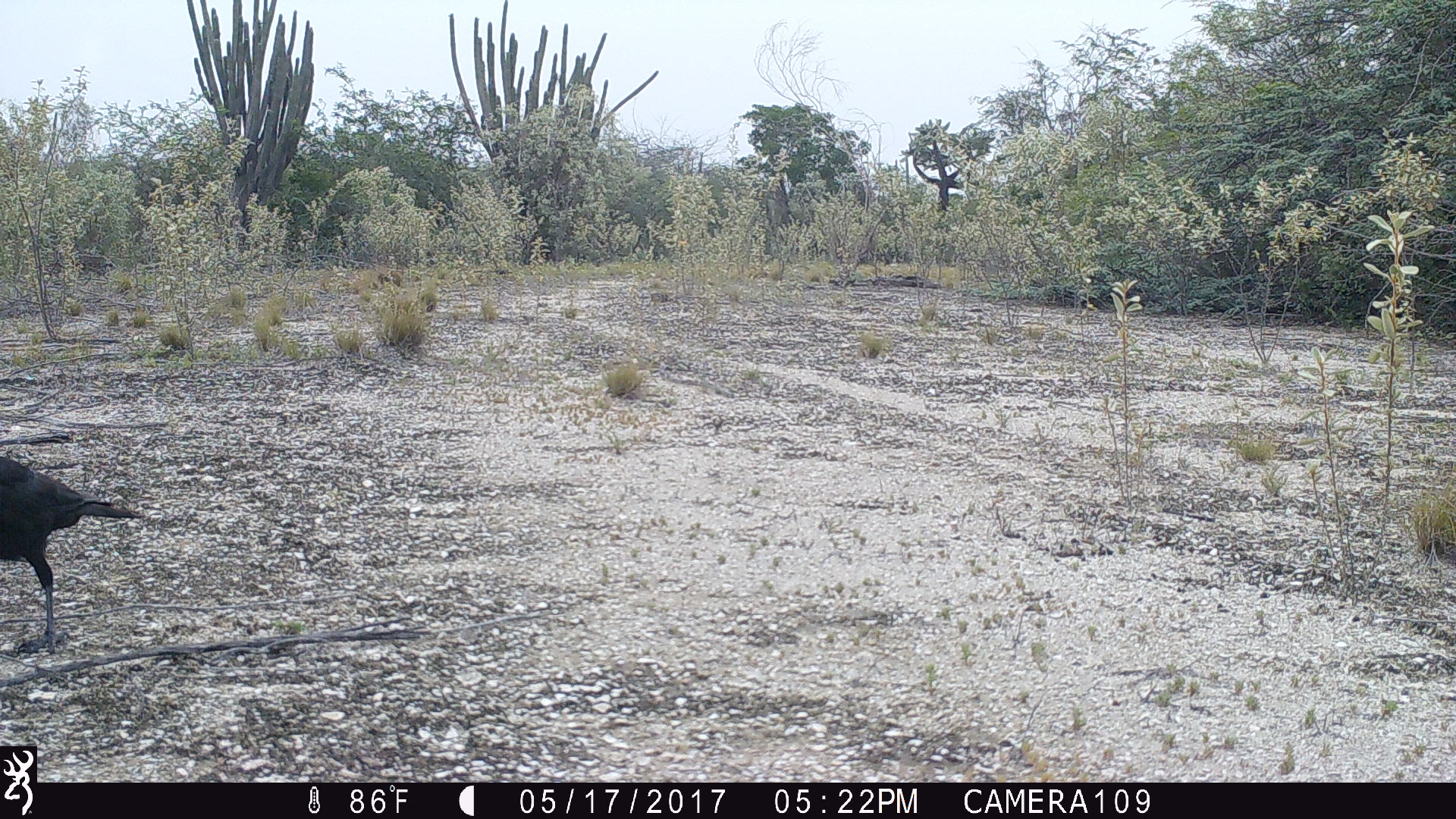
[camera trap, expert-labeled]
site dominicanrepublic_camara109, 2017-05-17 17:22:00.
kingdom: Animalia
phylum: Chordata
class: Aves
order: Passeriformes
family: Corvidae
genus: Corvus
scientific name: Corvus corax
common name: raven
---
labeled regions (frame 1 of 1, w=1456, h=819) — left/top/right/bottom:
raven: 0/441/144/645